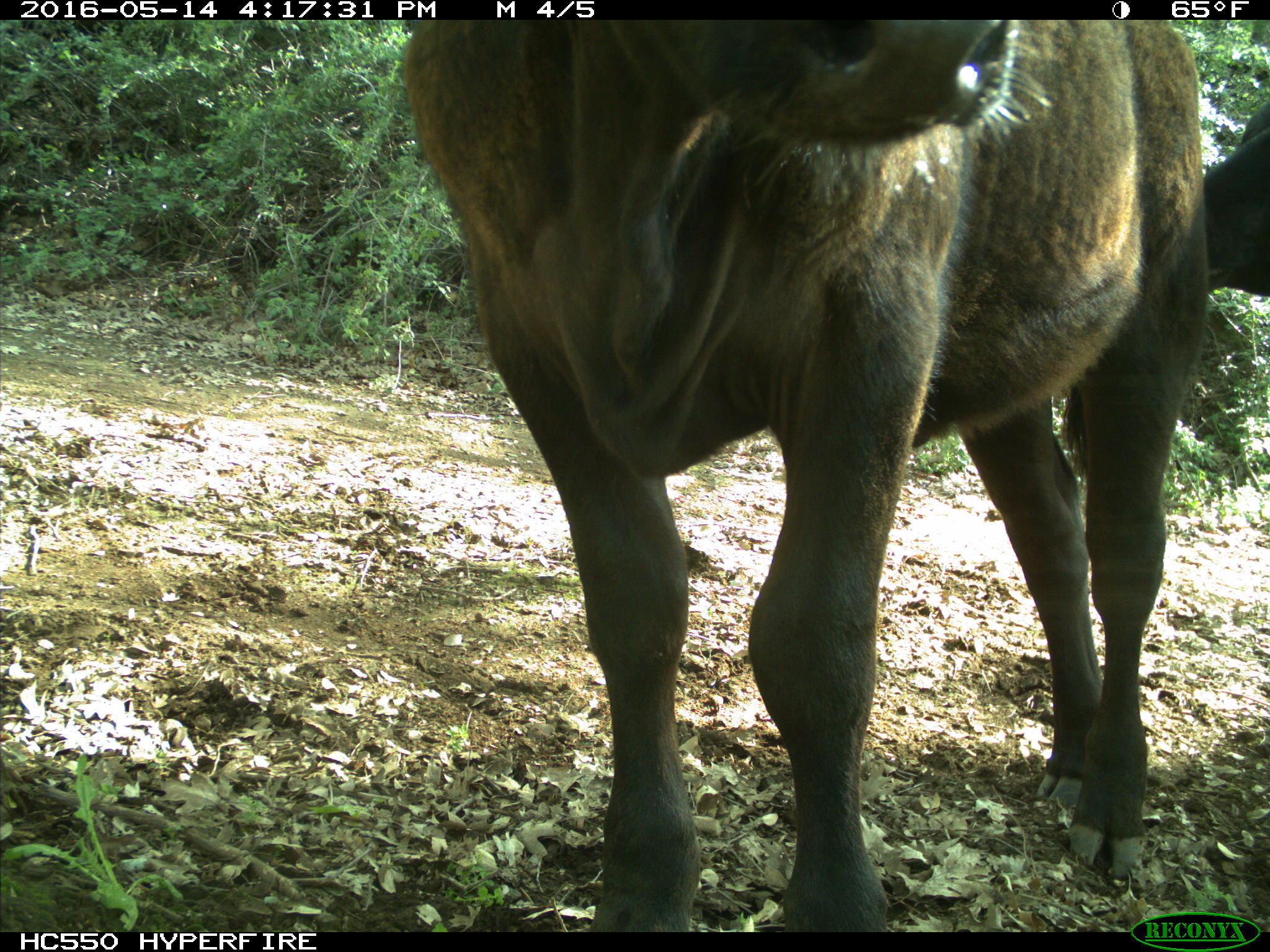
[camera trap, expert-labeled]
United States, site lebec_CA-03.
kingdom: Animalia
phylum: Chordata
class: Mammalia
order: Artiodactyla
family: Bovidae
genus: Bos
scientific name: Bos taurus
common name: domestic cow